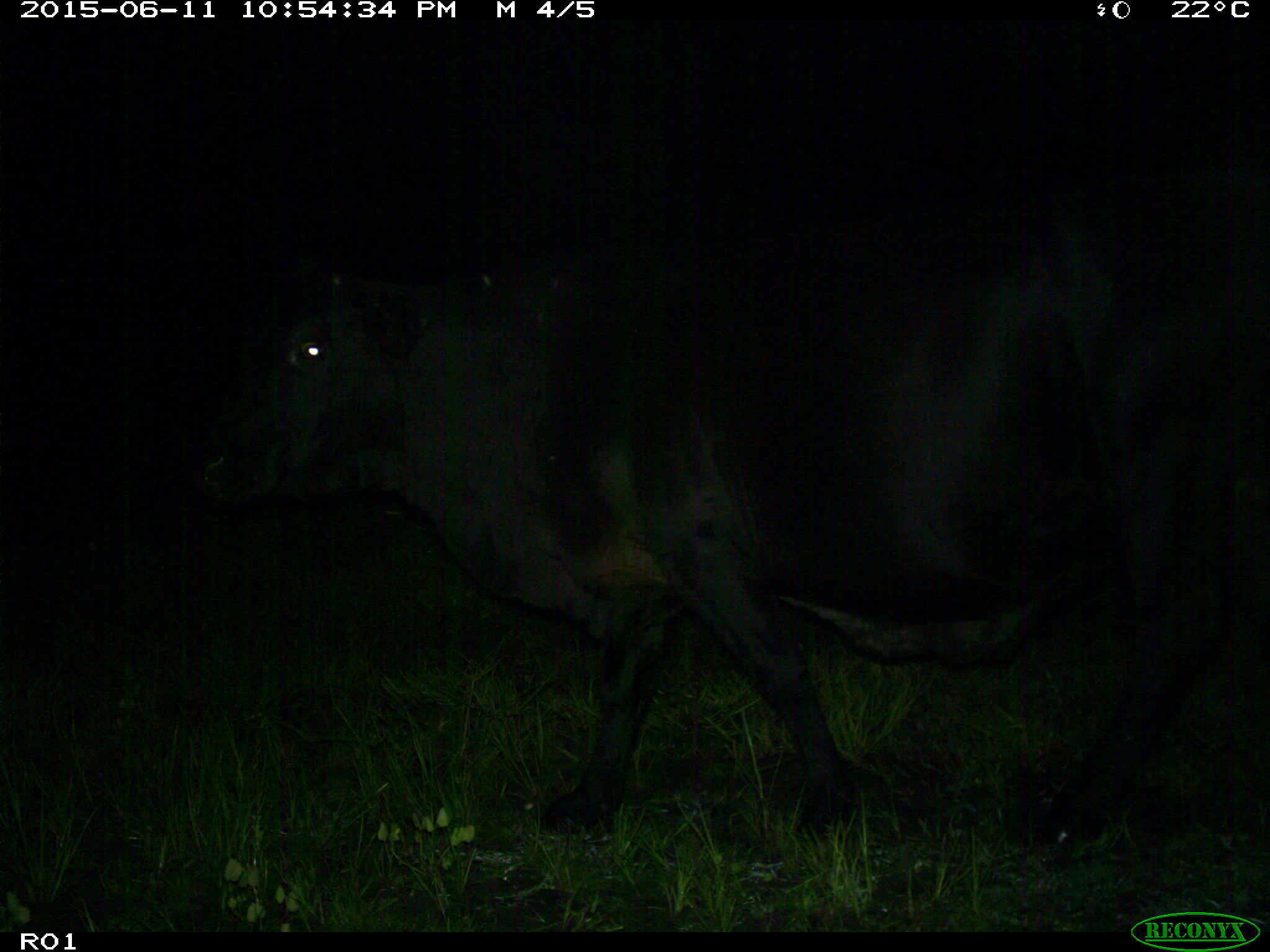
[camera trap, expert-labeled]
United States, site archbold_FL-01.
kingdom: Animalia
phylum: Chordata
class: Mammalia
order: Artiodactyla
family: Bovidae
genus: Bos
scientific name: Bos taurus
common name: domestic cow